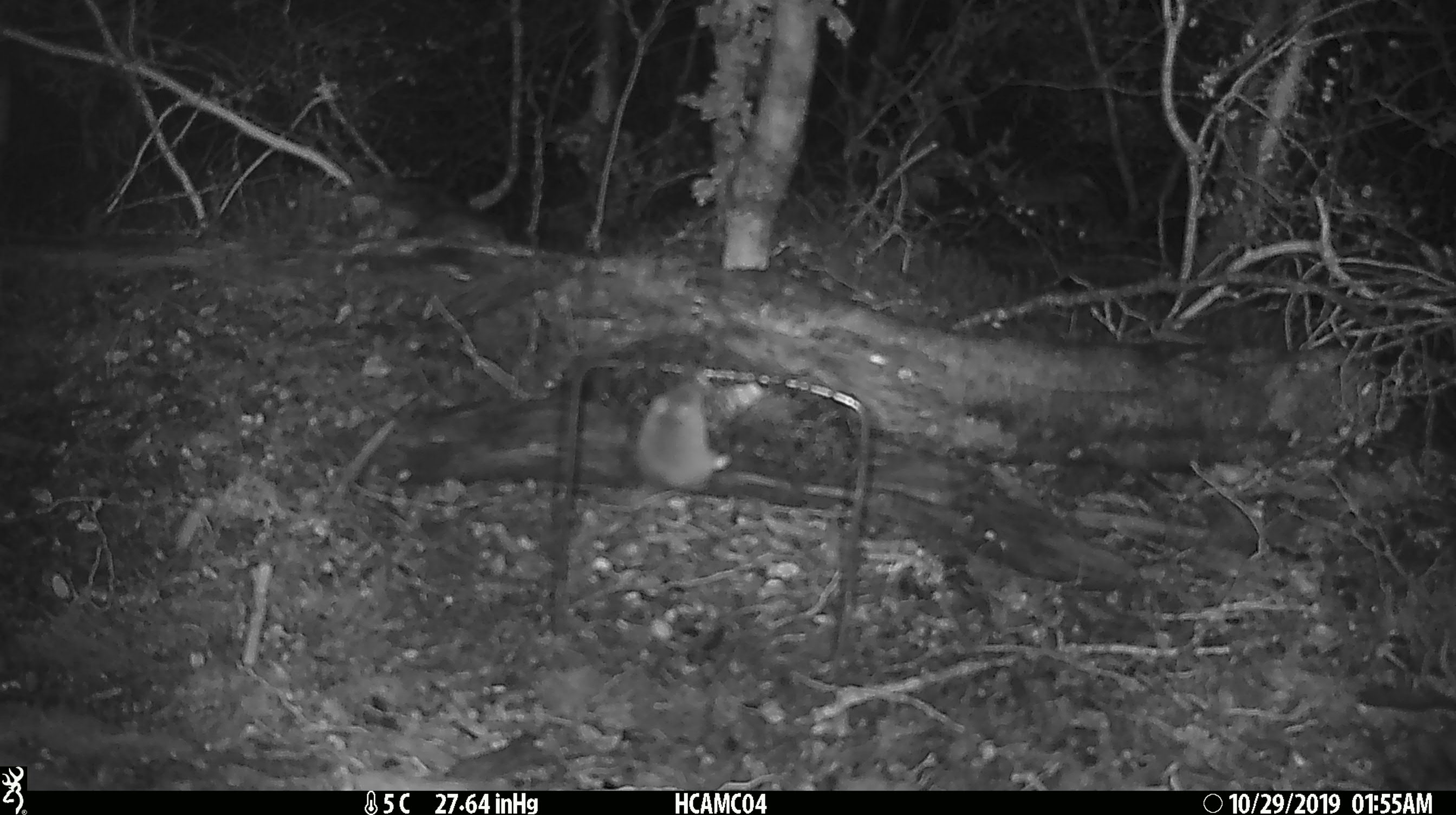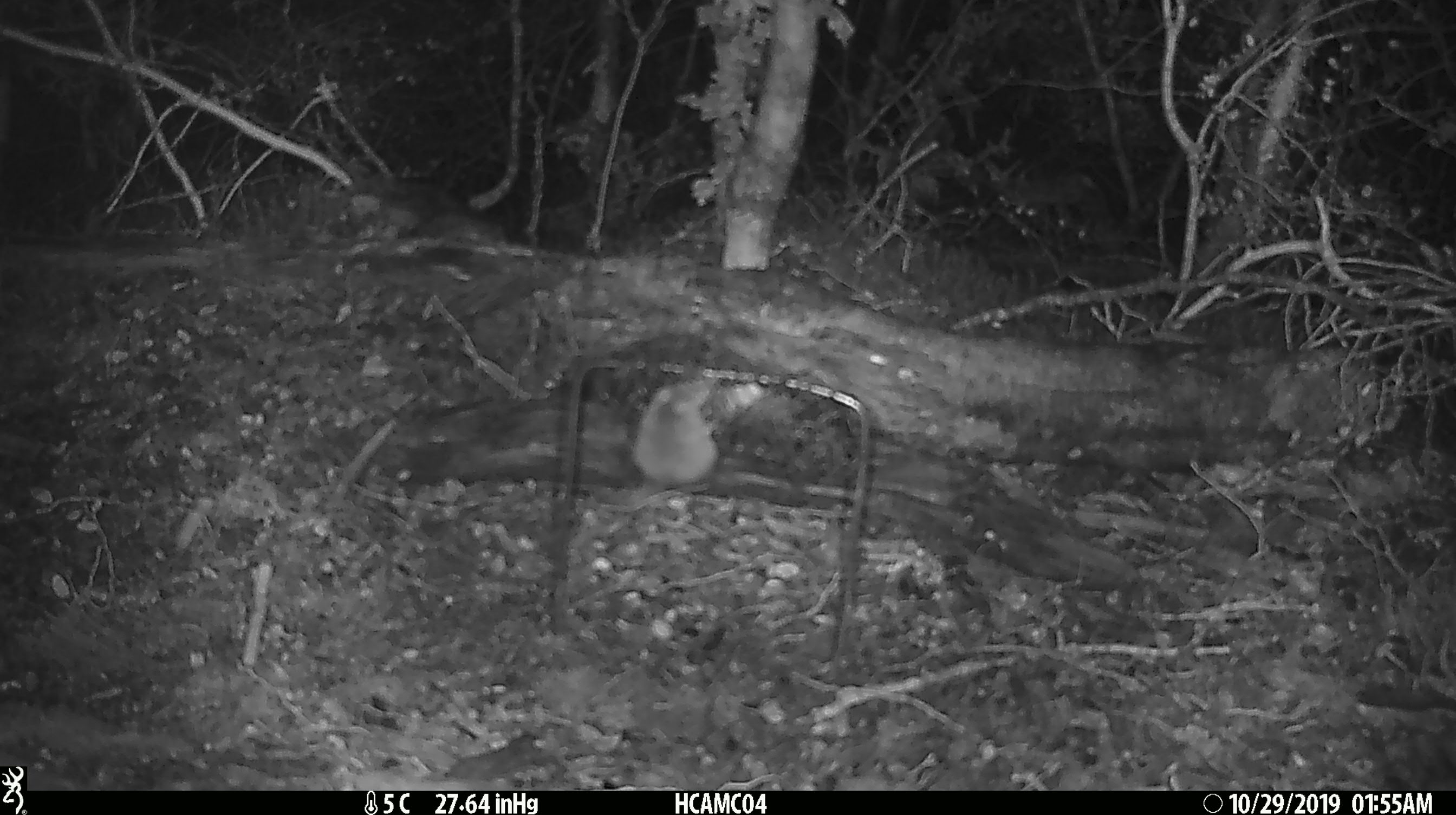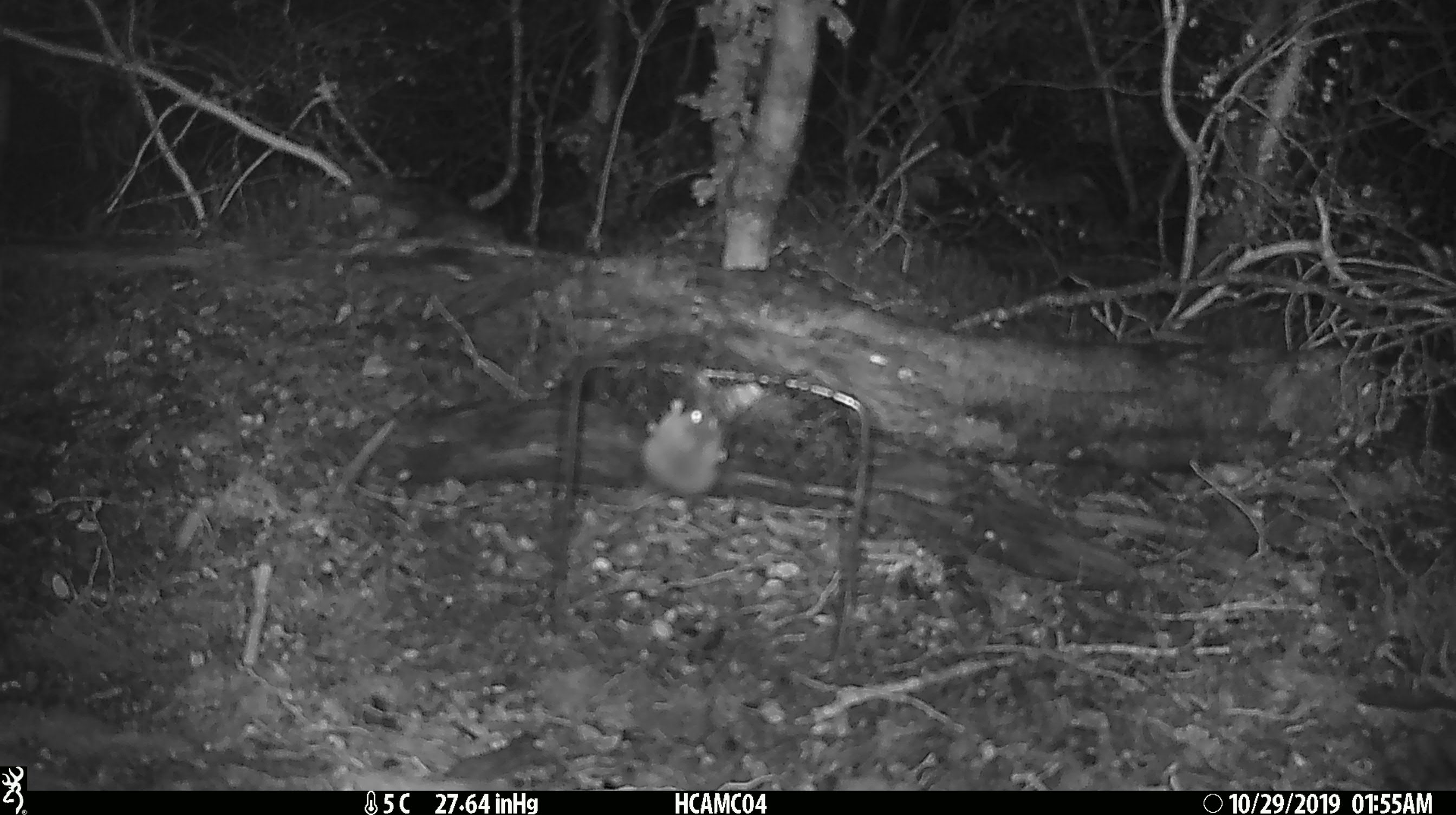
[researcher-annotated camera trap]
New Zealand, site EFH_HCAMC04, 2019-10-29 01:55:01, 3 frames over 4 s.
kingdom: Animalia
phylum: Chordata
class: Mammalia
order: Rodentia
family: Muridae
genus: Mus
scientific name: Mus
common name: mouse